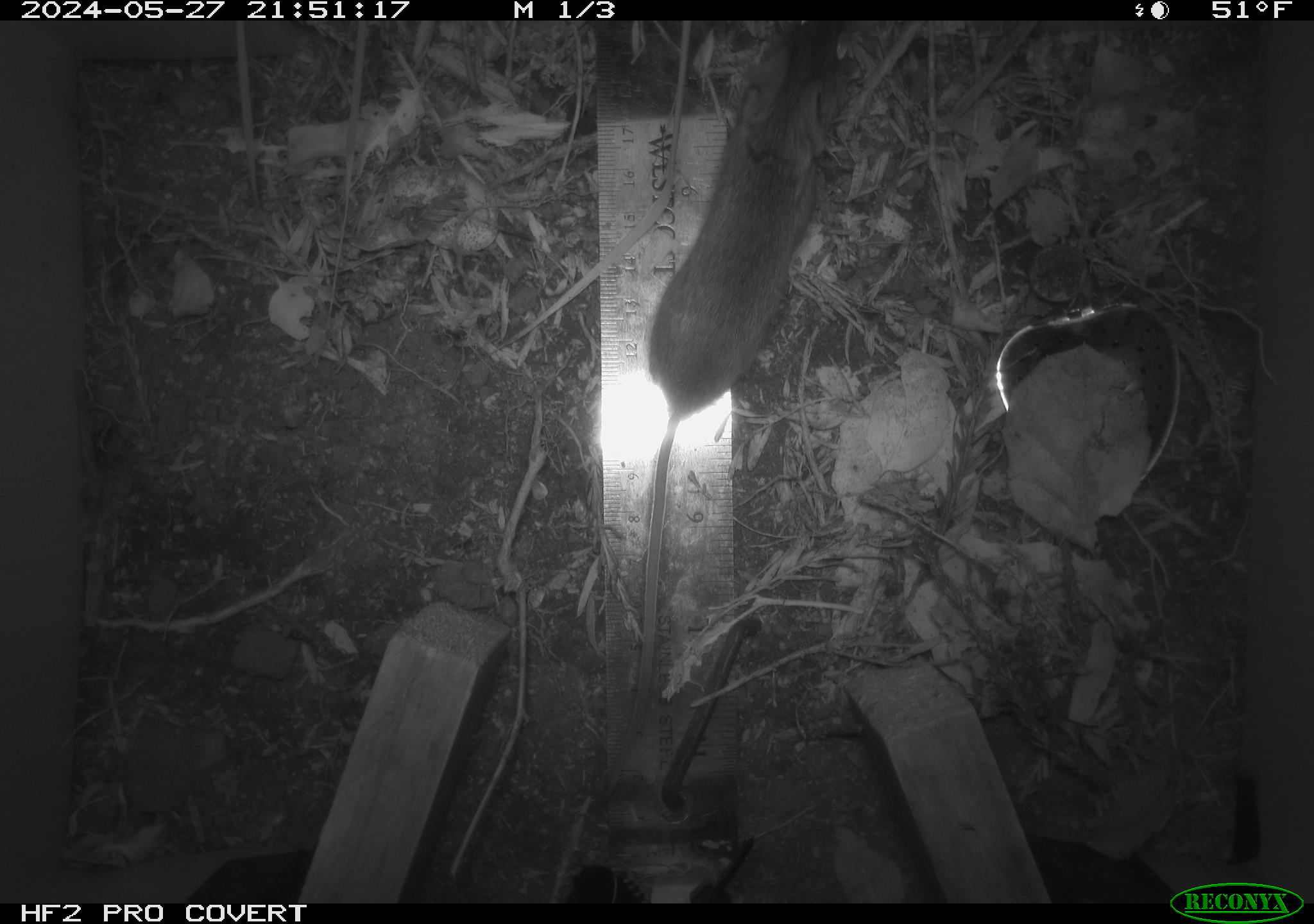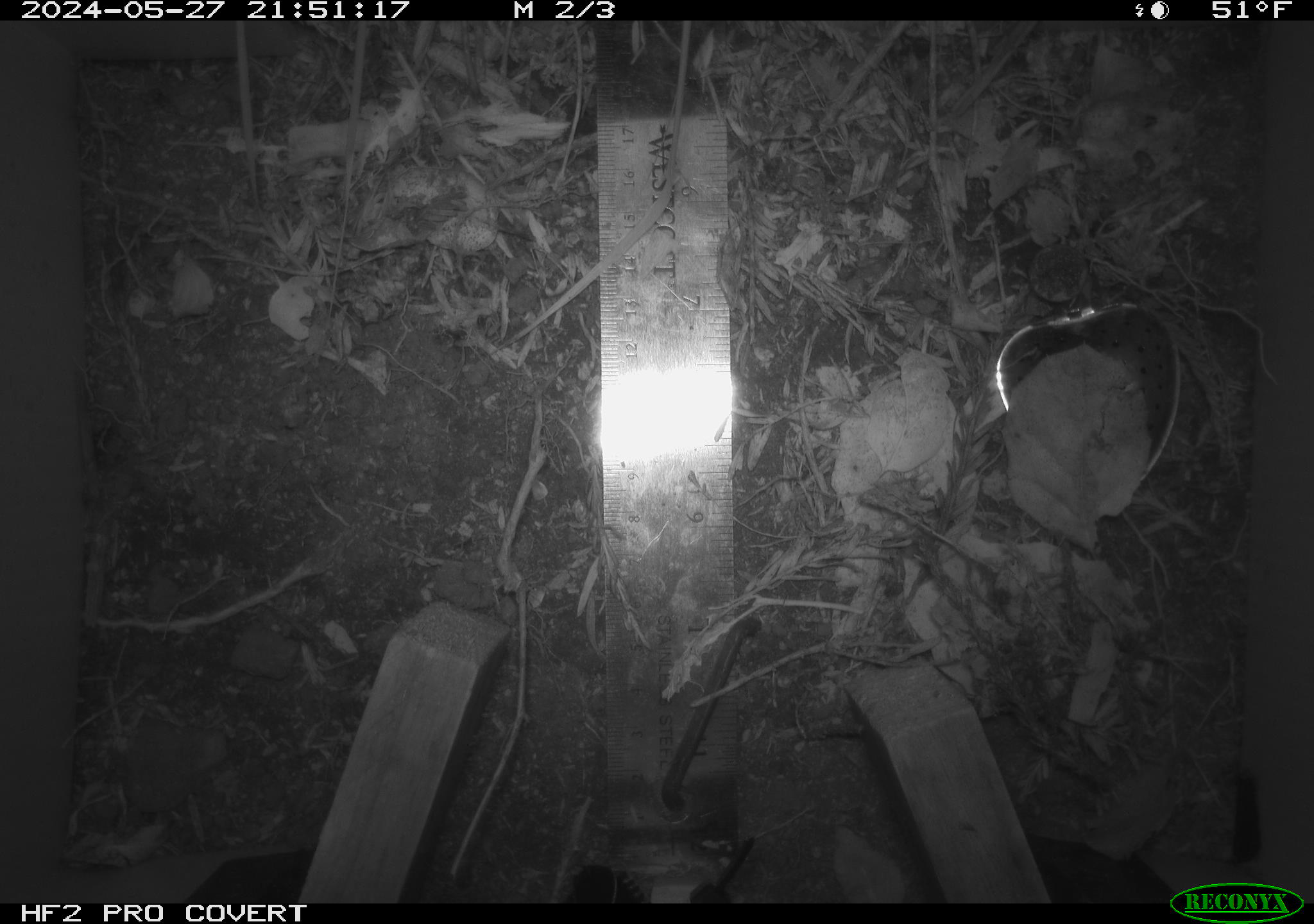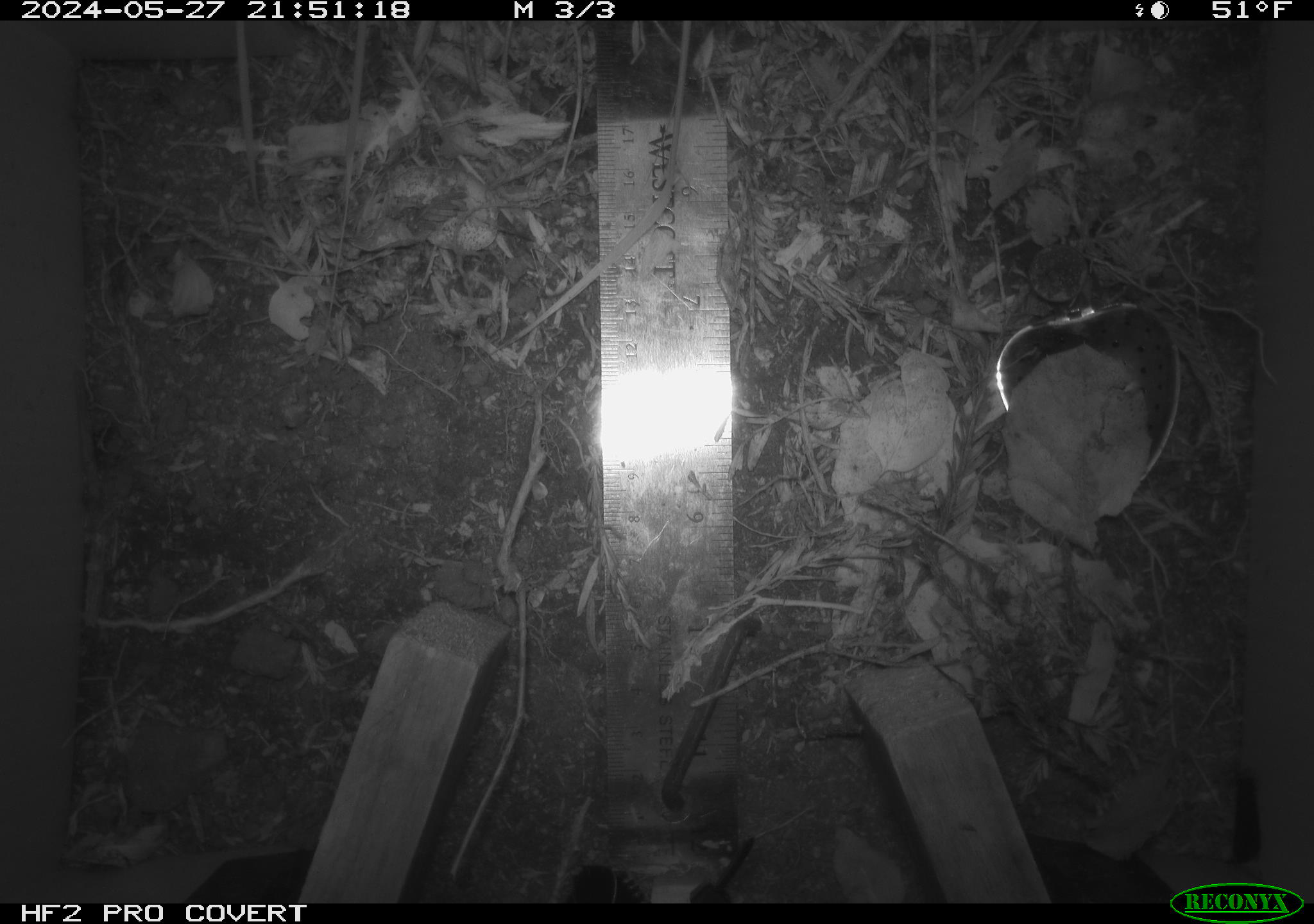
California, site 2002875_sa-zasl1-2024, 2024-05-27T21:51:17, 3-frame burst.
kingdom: Animalia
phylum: Chordata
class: Mammalia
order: Rodentia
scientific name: Rodentia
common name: mouse species